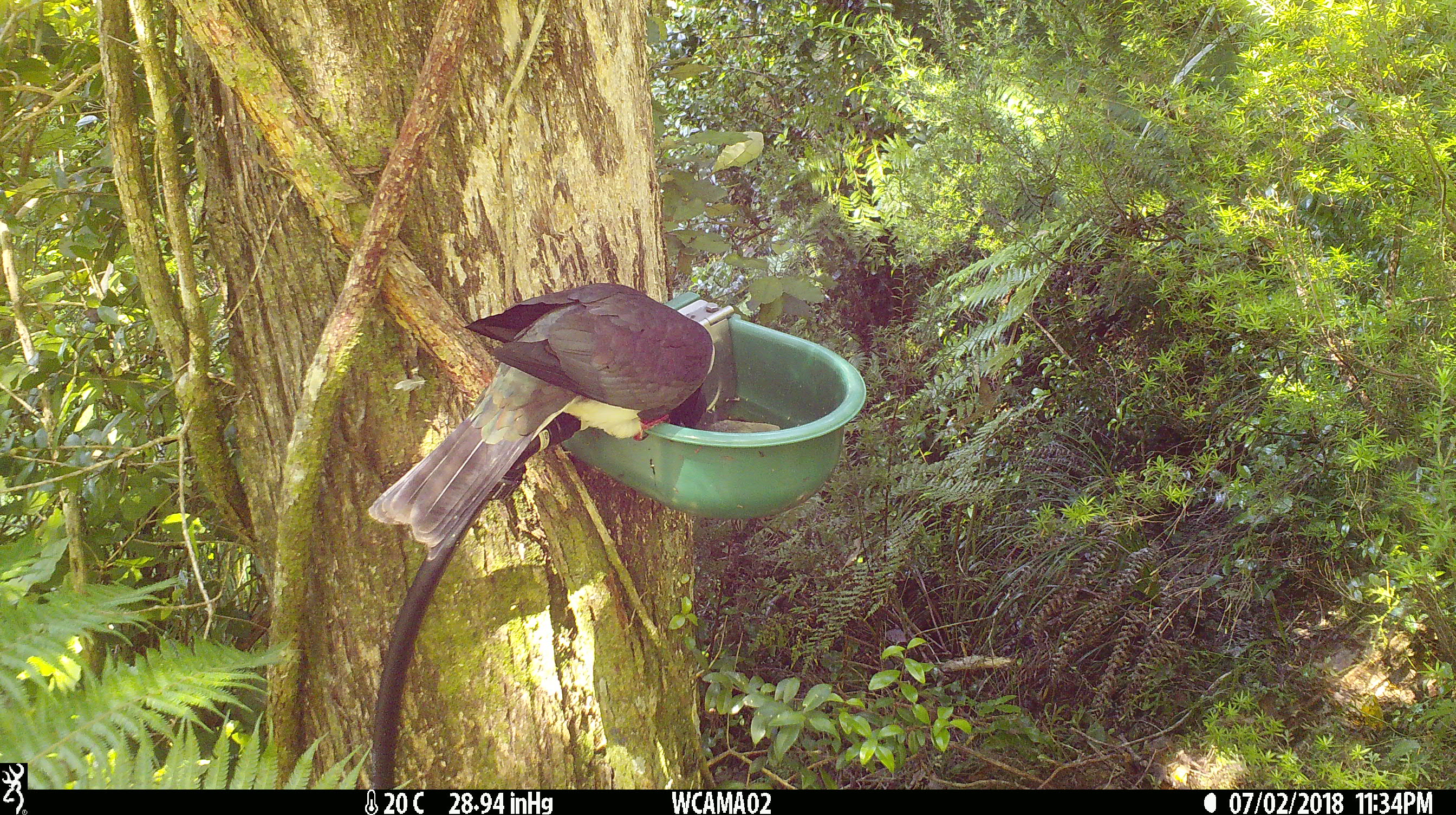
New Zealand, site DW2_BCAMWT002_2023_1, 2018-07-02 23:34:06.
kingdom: Animalia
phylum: Chordata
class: Aves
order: Columbiformes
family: Columbidae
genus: Hemiphaga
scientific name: Hemiphaga novaeseelandiae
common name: new zealand pigeon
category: kereru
Kereru (new zealand pigeon) (Hemiphaga novaeseelandiae).